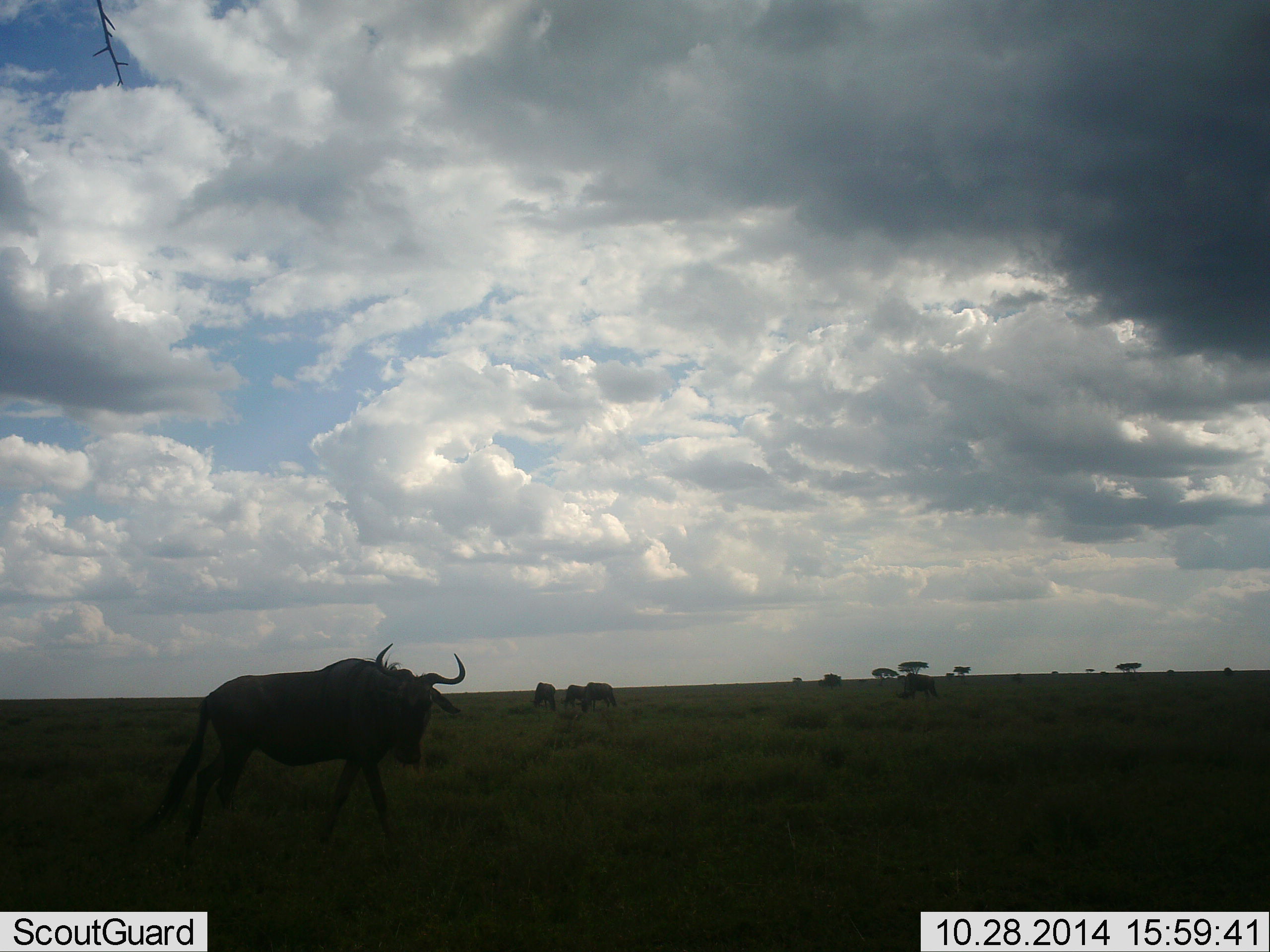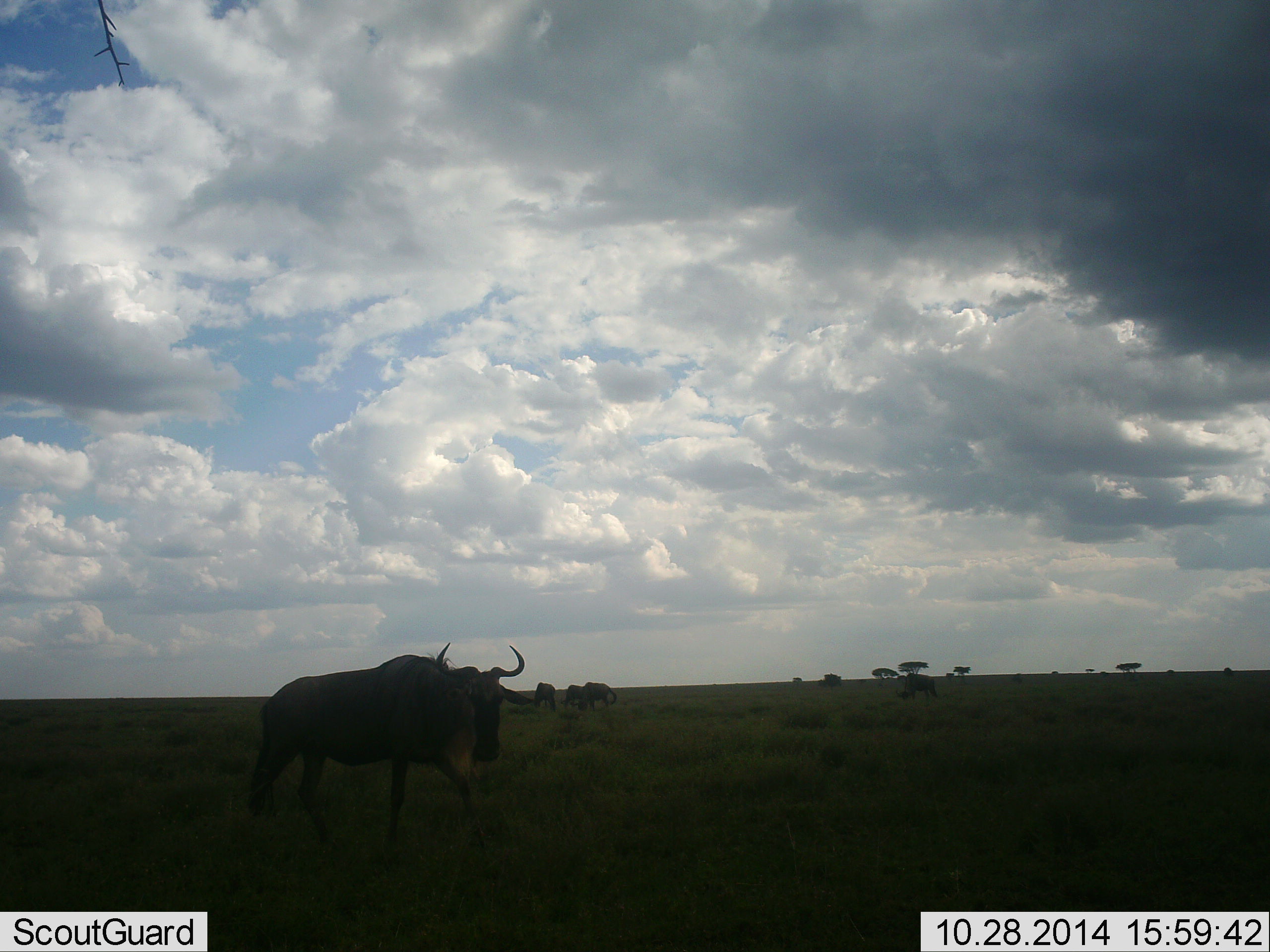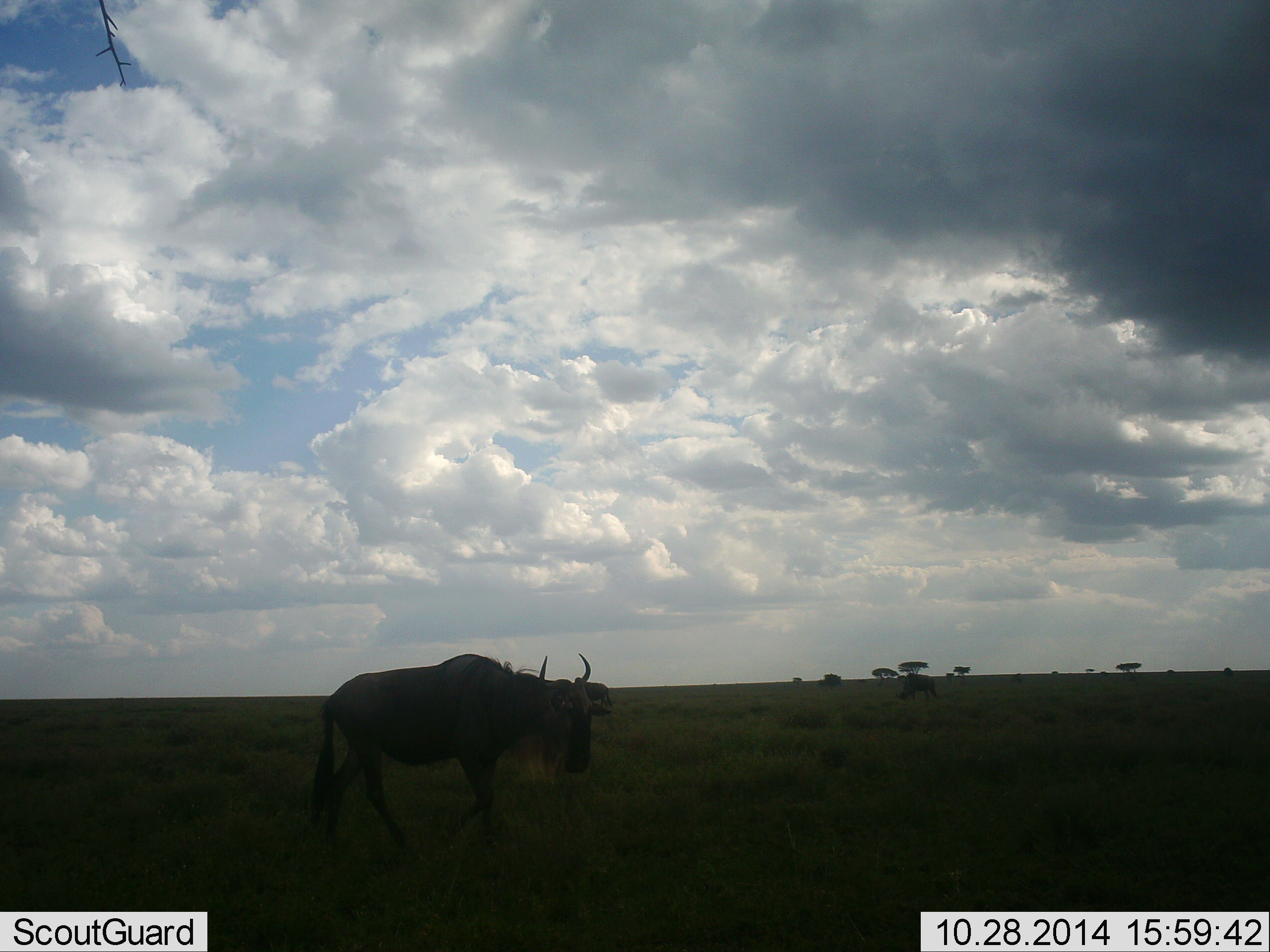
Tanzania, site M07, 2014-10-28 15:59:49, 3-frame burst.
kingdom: Animalia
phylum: Chordata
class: Mammalia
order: Artiodactyla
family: Bovidae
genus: Connochaetes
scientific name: Connochaetes taurinus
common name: blue wildebeest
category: wildebeest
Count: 5.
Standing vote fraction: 30%.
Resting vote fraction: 0%.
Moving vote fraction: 90%.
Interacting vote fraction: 0%.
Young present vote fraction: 0%.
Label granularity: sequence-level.